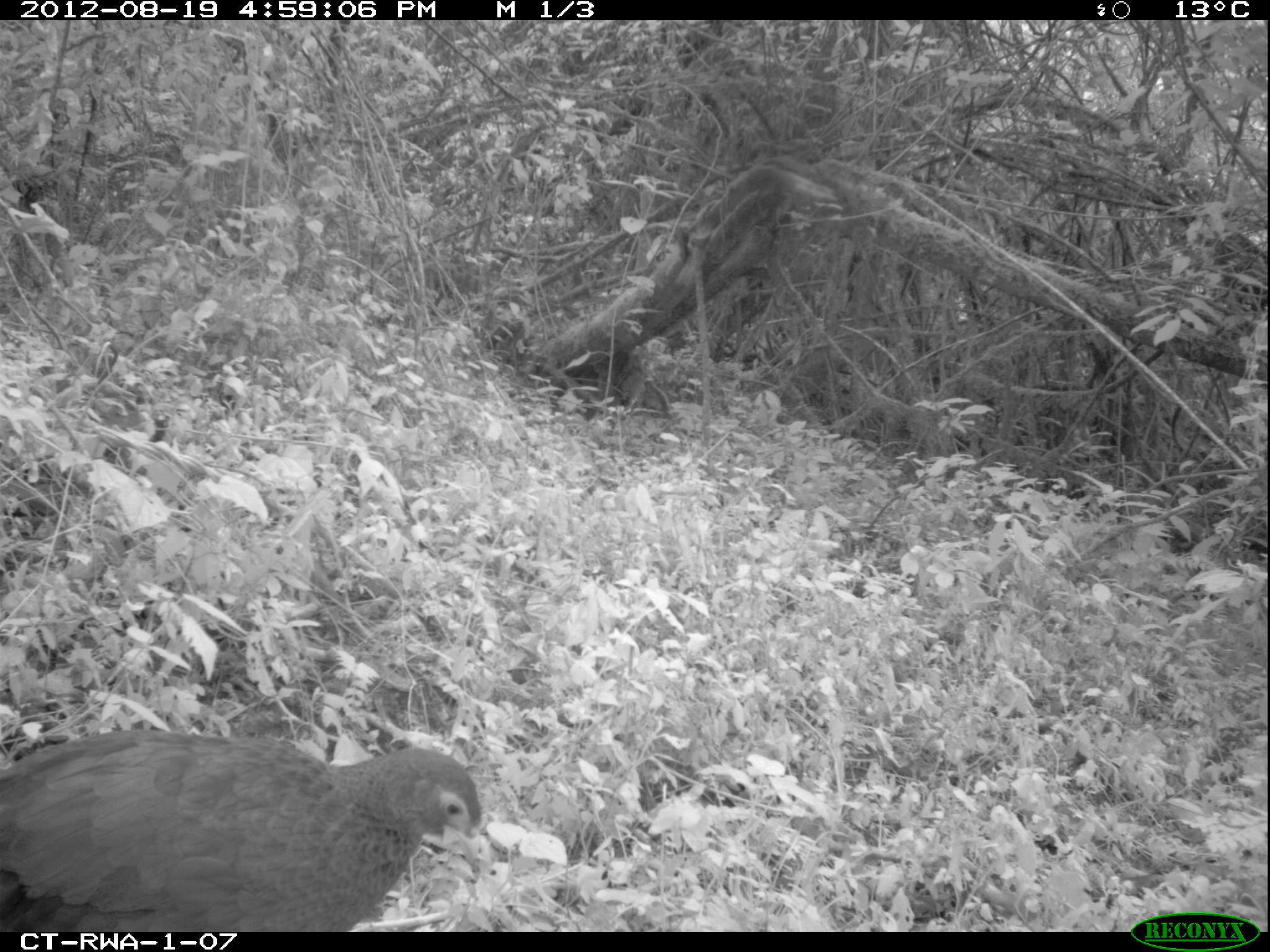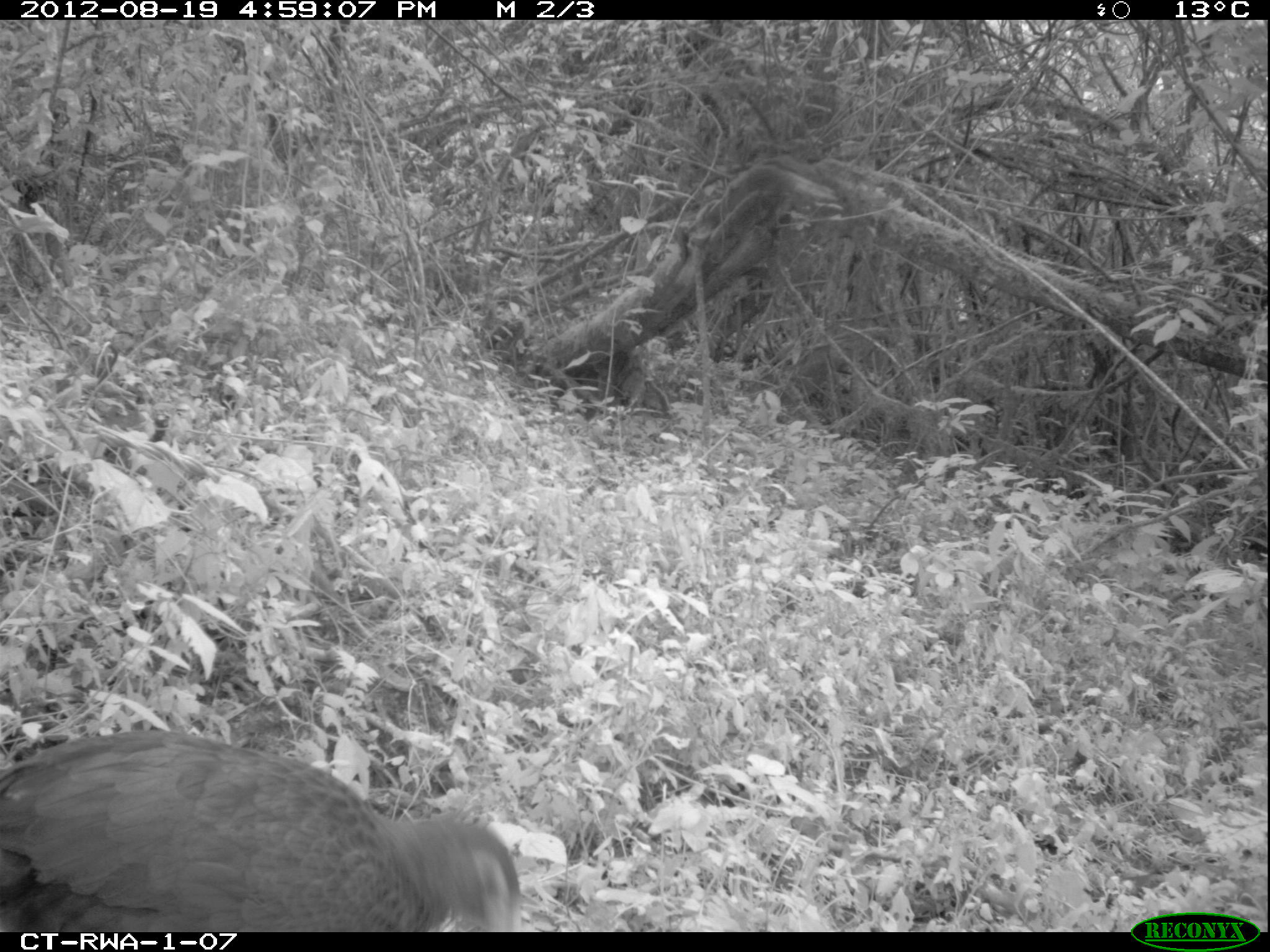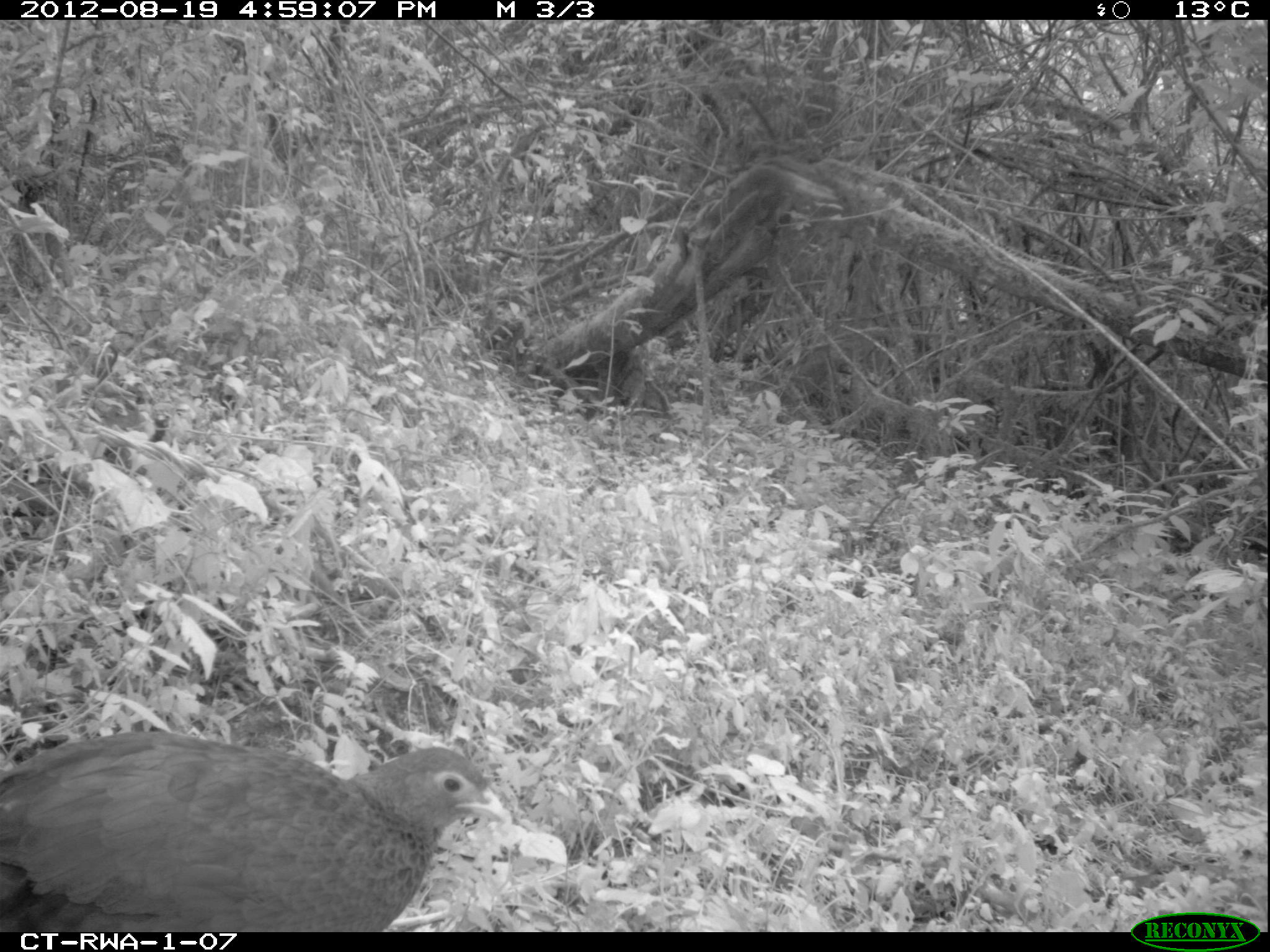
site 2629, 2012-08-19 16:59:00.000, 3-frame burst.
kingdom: Animalia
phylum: Chordata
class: Aves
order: Galliformes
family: Phasianidae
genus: Pternistis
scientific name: Pternistis nobilis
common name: handsome francolin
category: francolinus nobilis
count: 1